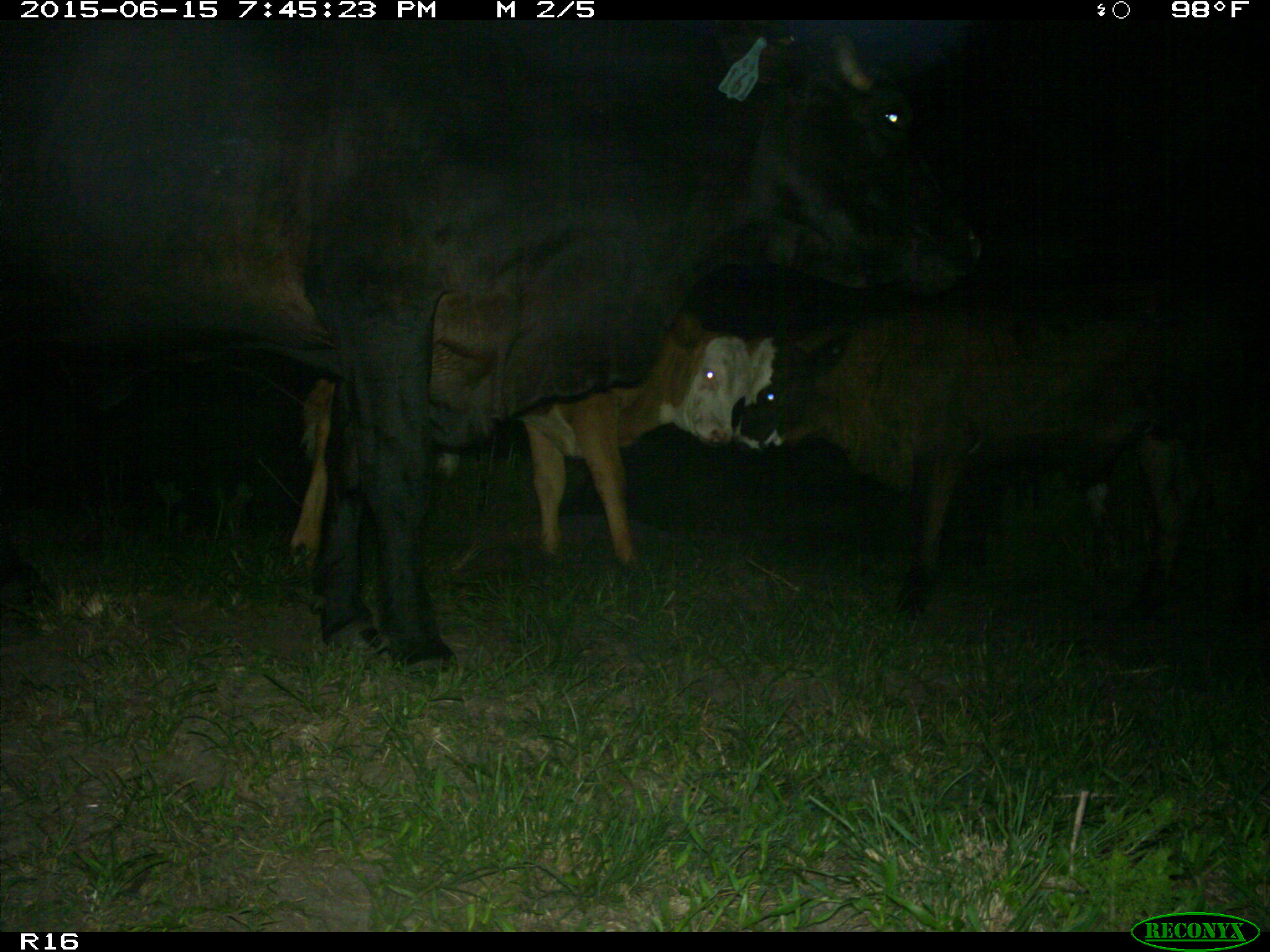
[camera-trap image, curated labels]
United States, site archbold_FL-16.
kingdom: Animalia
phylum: Chordata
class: Mammalia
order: Artiodactyla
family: Bovidae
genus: Bos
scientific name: Bos taurus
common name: domestic cow